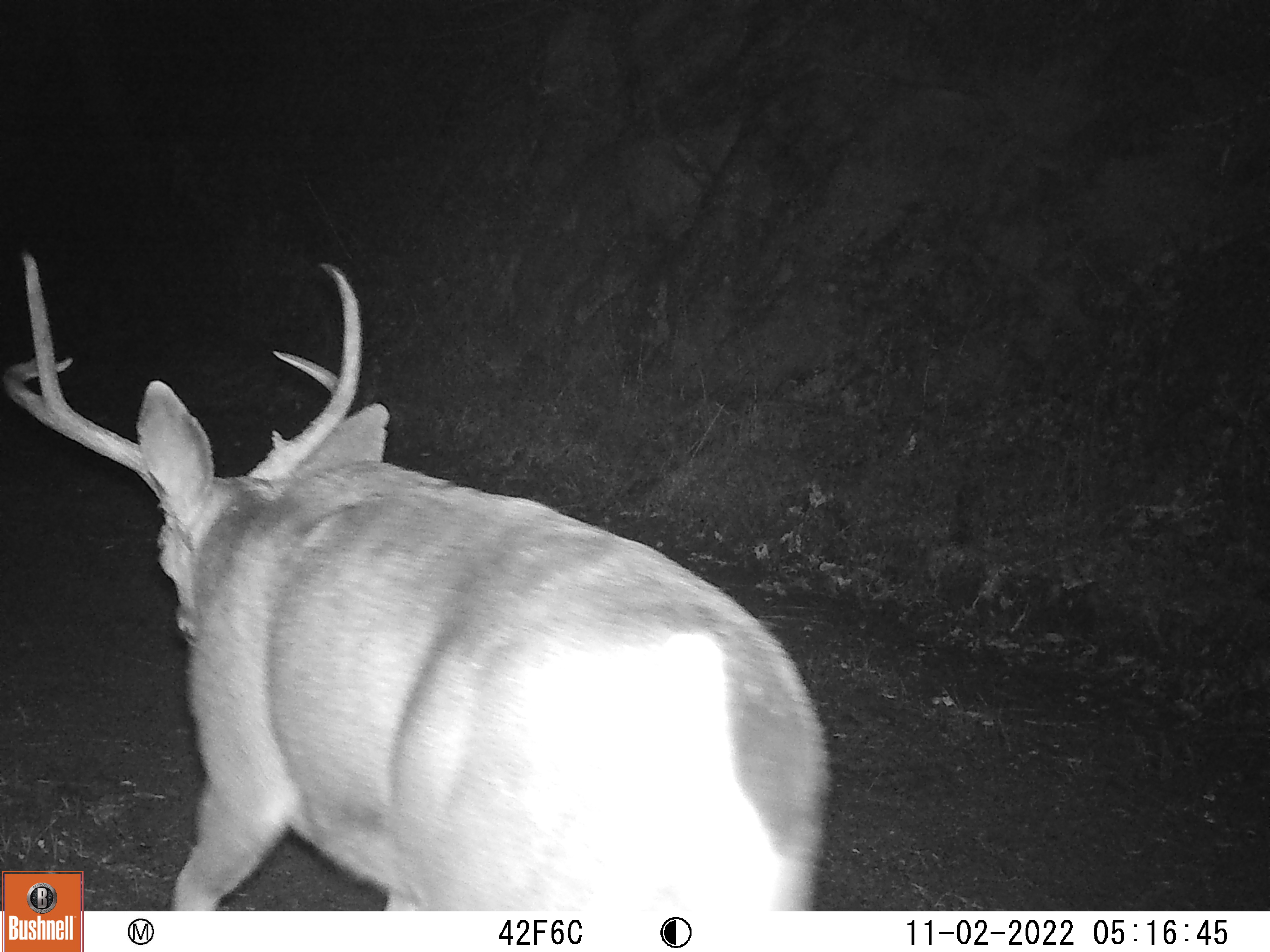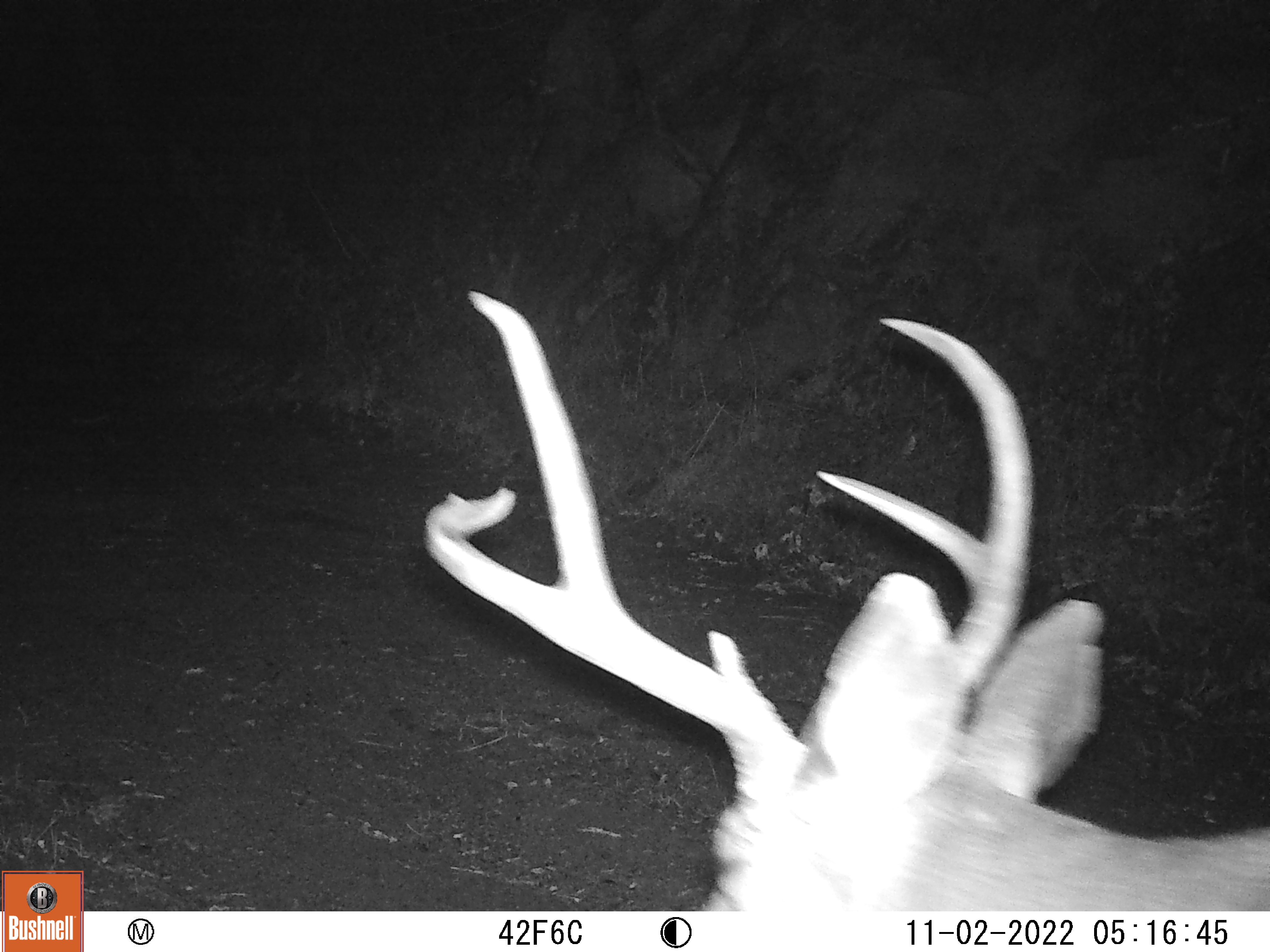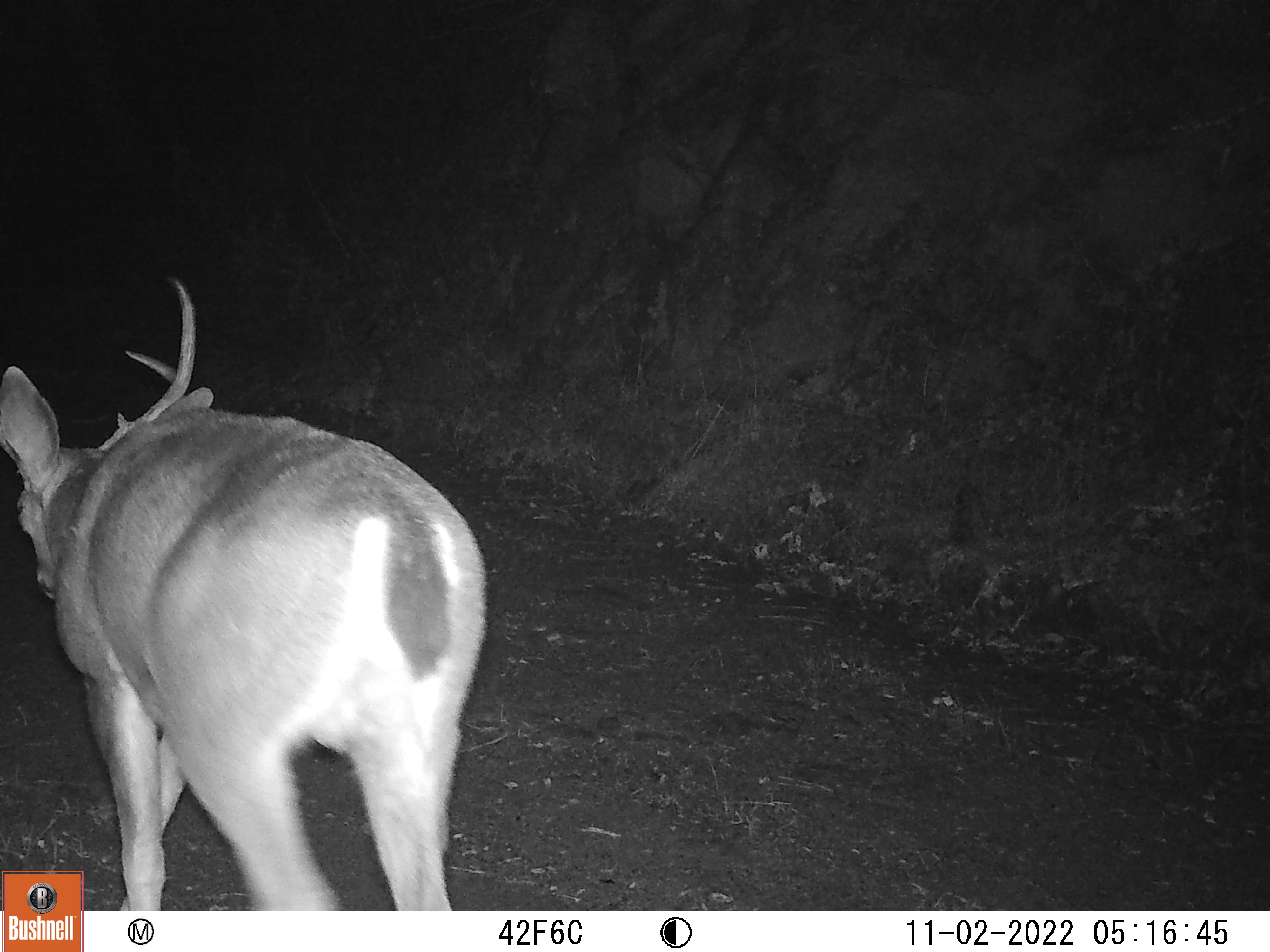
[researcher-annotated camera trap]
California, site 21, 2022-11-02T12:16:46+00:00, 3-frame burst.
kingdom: Animalia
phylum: Chordata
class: Mammalia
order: Artiodactyla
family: Cervidae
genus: Odocoileus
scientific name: Odocoileus hemionus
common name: mule deer